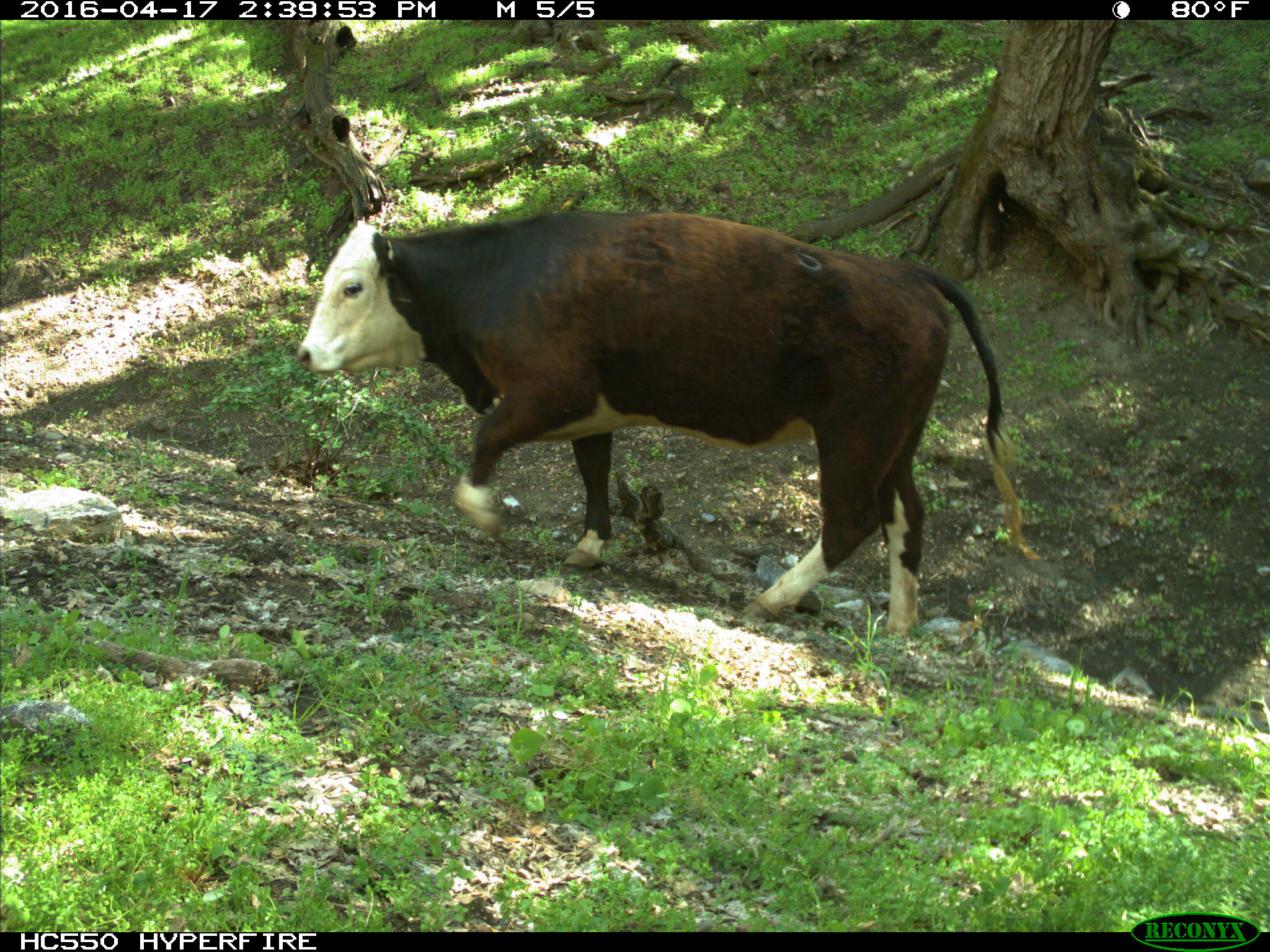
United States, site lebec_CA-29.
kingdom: Animalia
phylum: Chordata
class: Mammalia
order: Artiodactyla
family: Bovidae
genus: Bos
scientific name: Bos taurus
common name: domestic cow